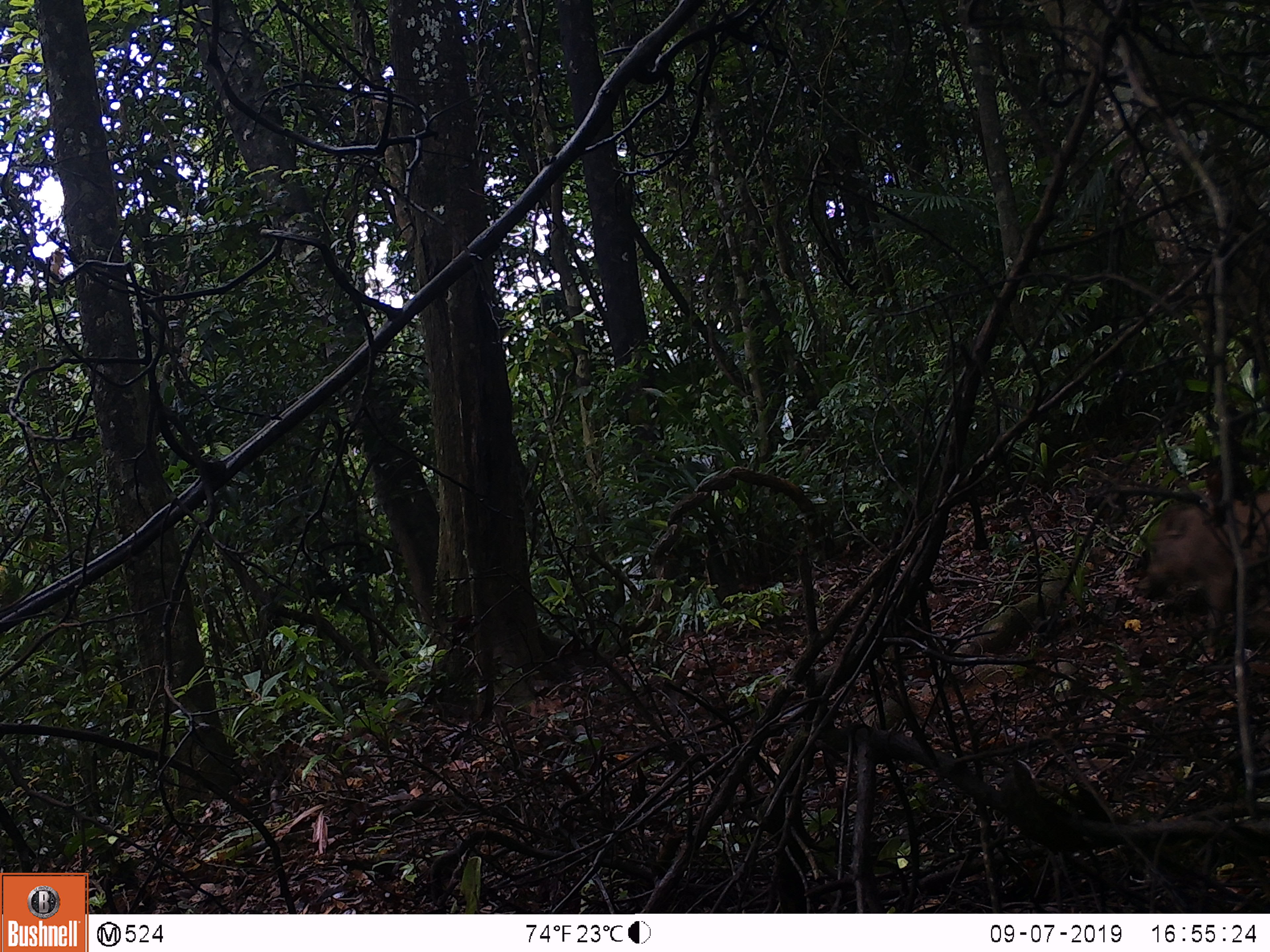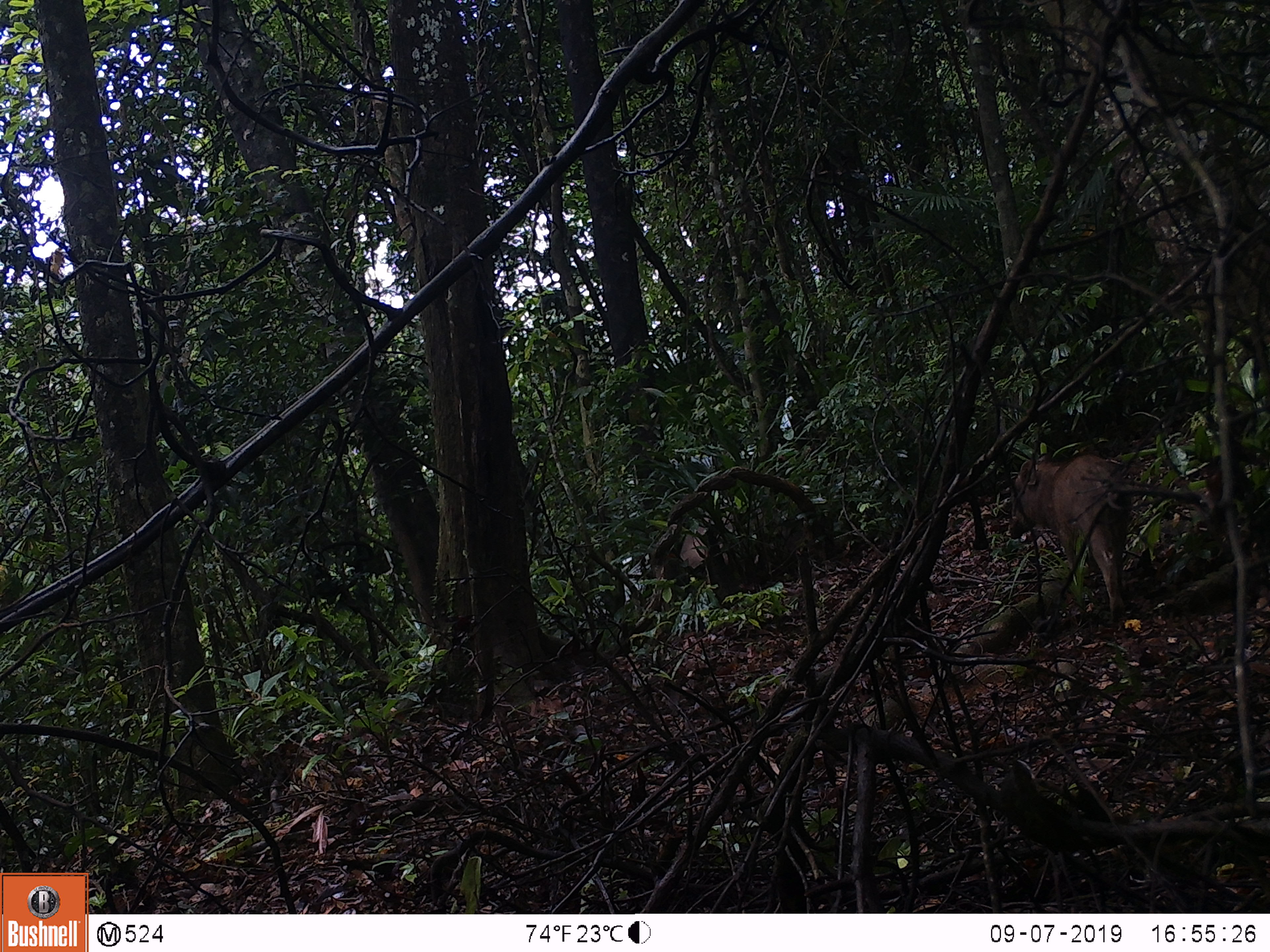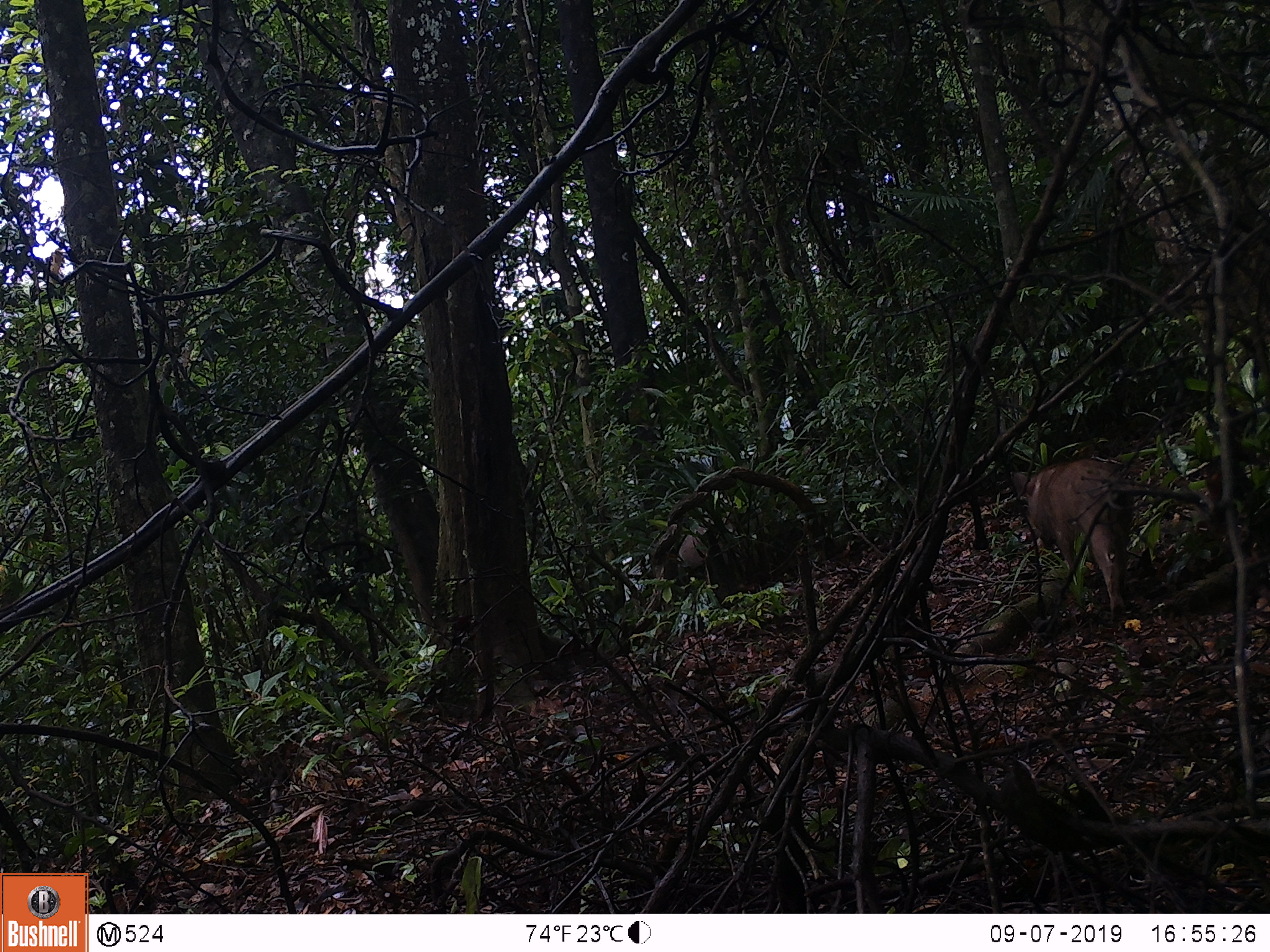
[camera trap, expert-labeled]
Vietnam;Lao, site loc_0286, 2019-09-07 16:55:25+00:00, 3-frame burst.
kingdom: Animalia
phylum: Chordata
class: Mammalia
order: Artiodactyla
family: Suidae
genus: Sus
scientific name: Sus scrofa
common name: eurasian wild pig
Eurasian wild pig (Sus scrofa). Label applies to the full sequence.